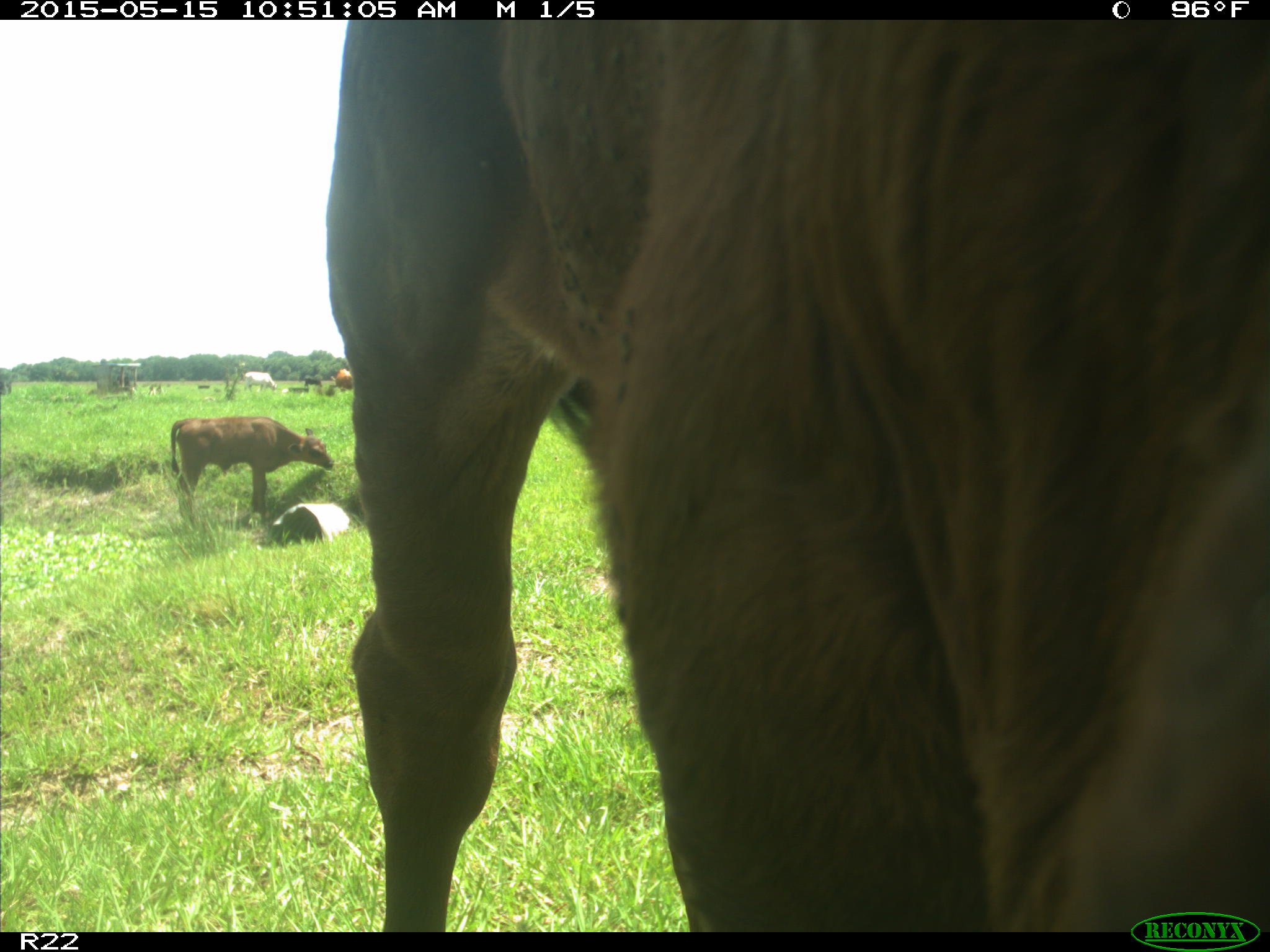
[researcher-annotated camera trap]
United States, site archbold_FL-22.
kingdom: Animalia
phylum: Chordata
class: Mammalia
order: Artiodactyla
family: Bovidae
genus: Bos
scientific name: Bos taurus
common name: domestic cow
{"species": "Bos taurus (domestic cow)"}